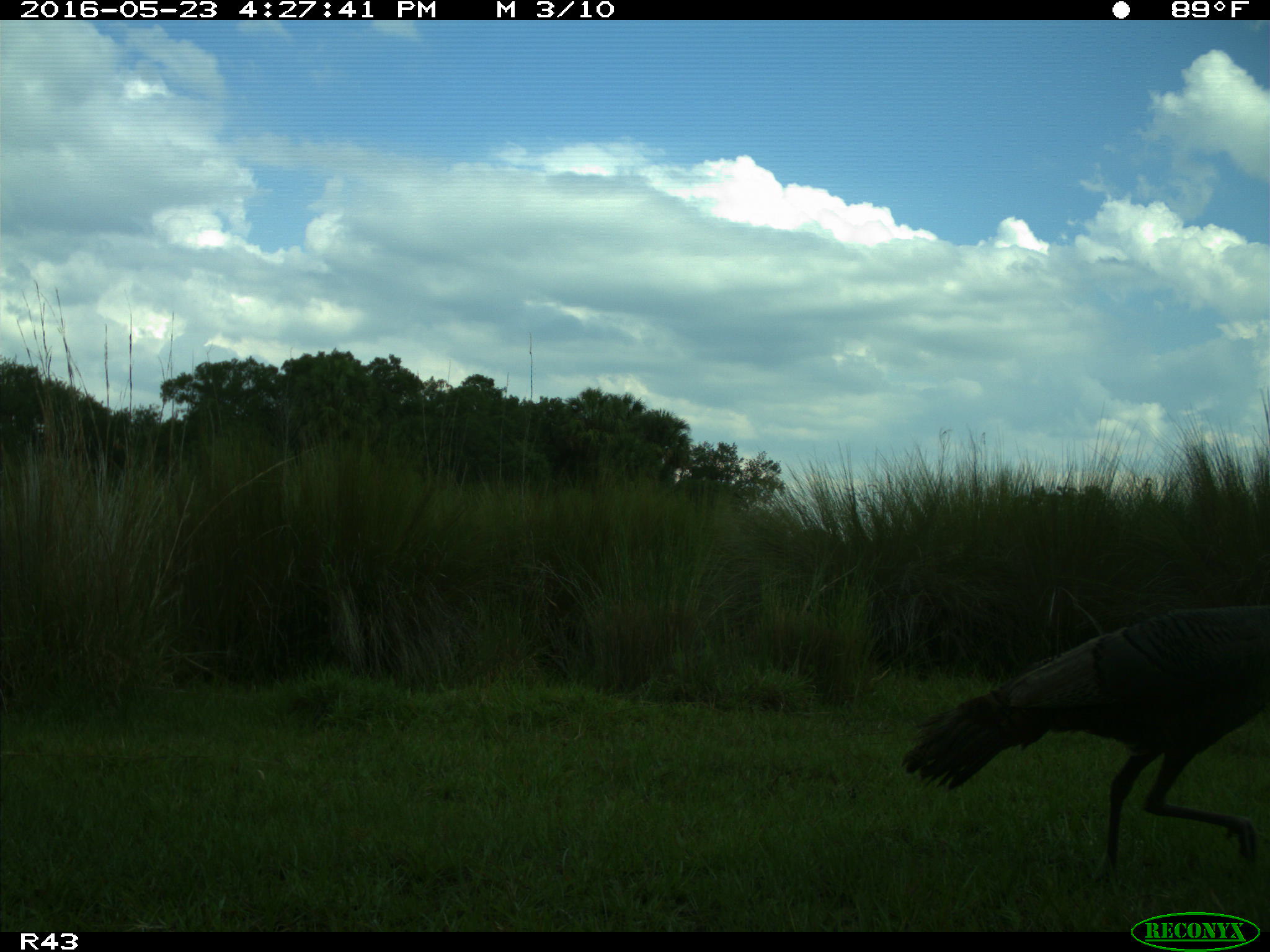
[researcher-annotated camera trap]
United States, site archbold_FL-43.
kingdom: Animalia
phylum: Chordata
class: Aves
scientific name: Aves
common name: birds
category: unidentified bird